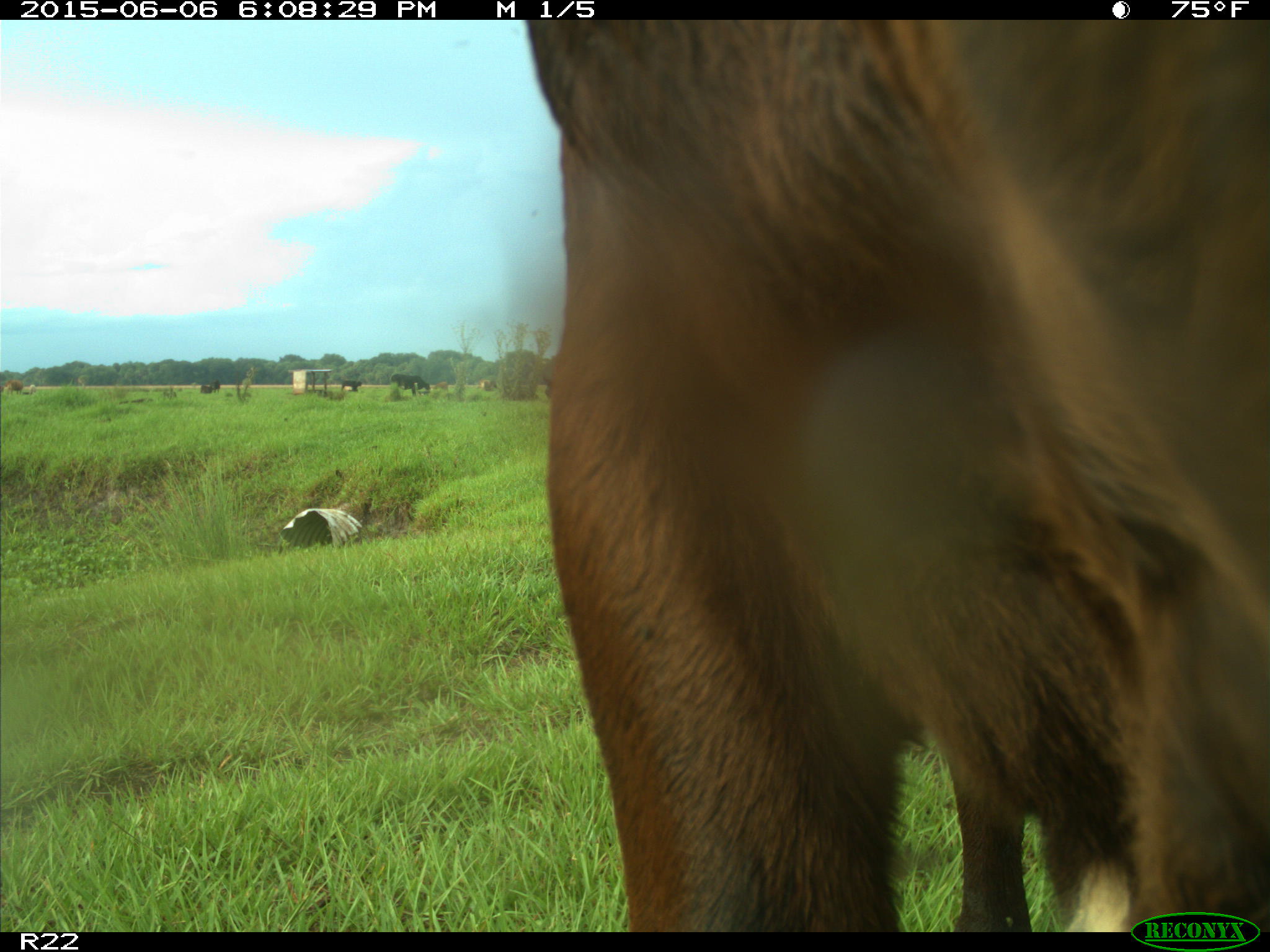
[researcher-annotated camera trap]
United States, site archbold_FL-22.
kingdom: Animalia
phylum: Chordata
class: Mammalia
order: Artiodactyla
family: Bovidae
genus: Bos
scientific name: Bos taurus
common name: domestic cow